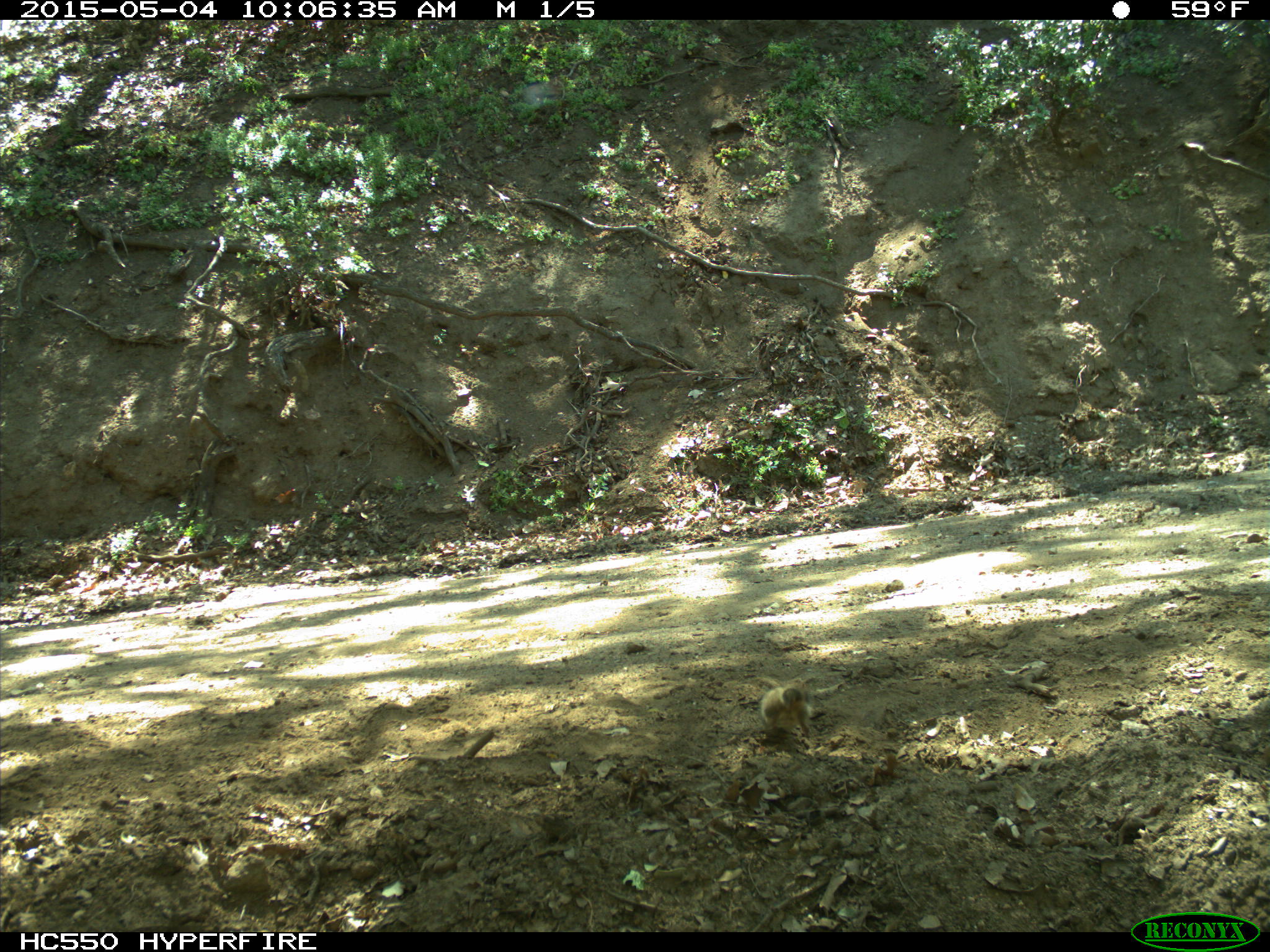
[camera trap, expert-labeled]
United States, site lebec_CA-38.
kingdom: Animalia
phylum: Chordata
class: Mammalia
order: Rodentia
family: Sciuridae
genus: Tamias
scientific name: Tamias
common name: chipmunk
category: unidentified chipmunk